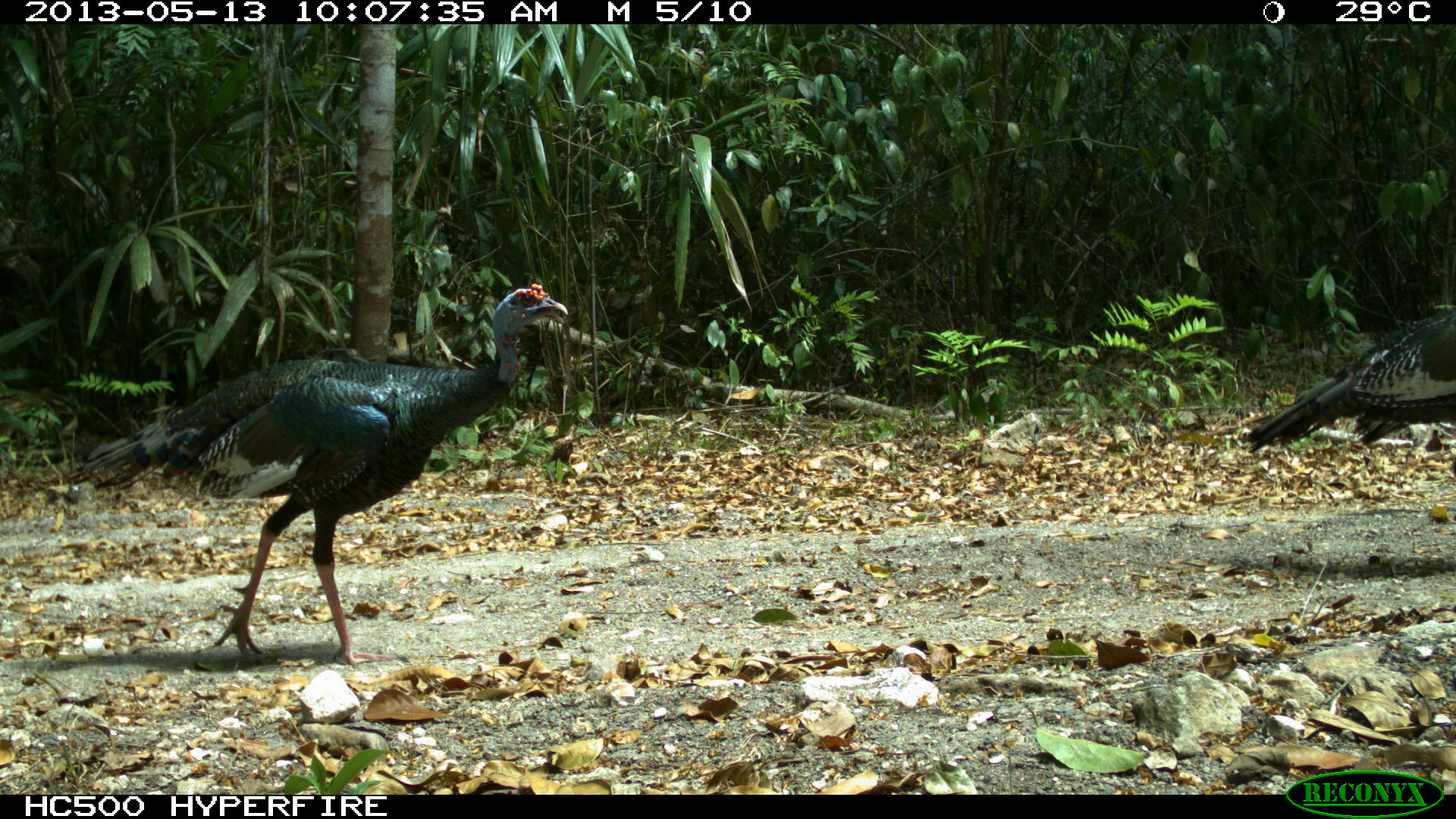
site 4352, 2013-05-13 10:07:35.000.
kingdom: Animalia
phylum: Chordata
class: Aves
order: Galliformes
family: Phasianidae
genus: Meleagris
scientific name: Meleagris ocellata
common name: ocellated turkey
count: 3